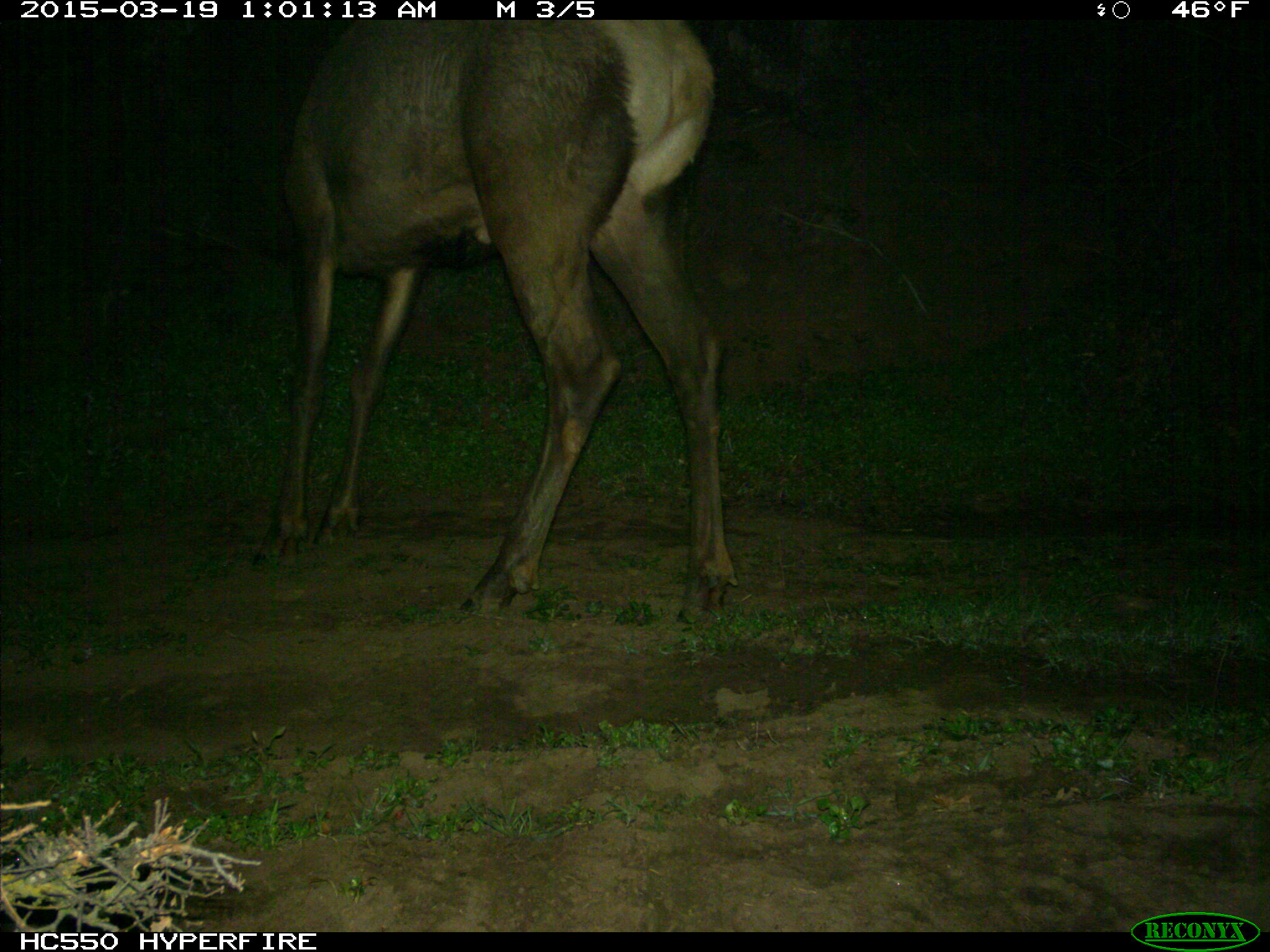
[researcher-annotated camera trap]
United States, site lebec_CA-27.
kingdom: Animalia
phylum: Chordata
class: Mammalia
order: Artiodactyla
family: Cervidae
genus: Cervus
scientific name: Cervus canadensis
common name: elk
Cervus canadensis (elk).